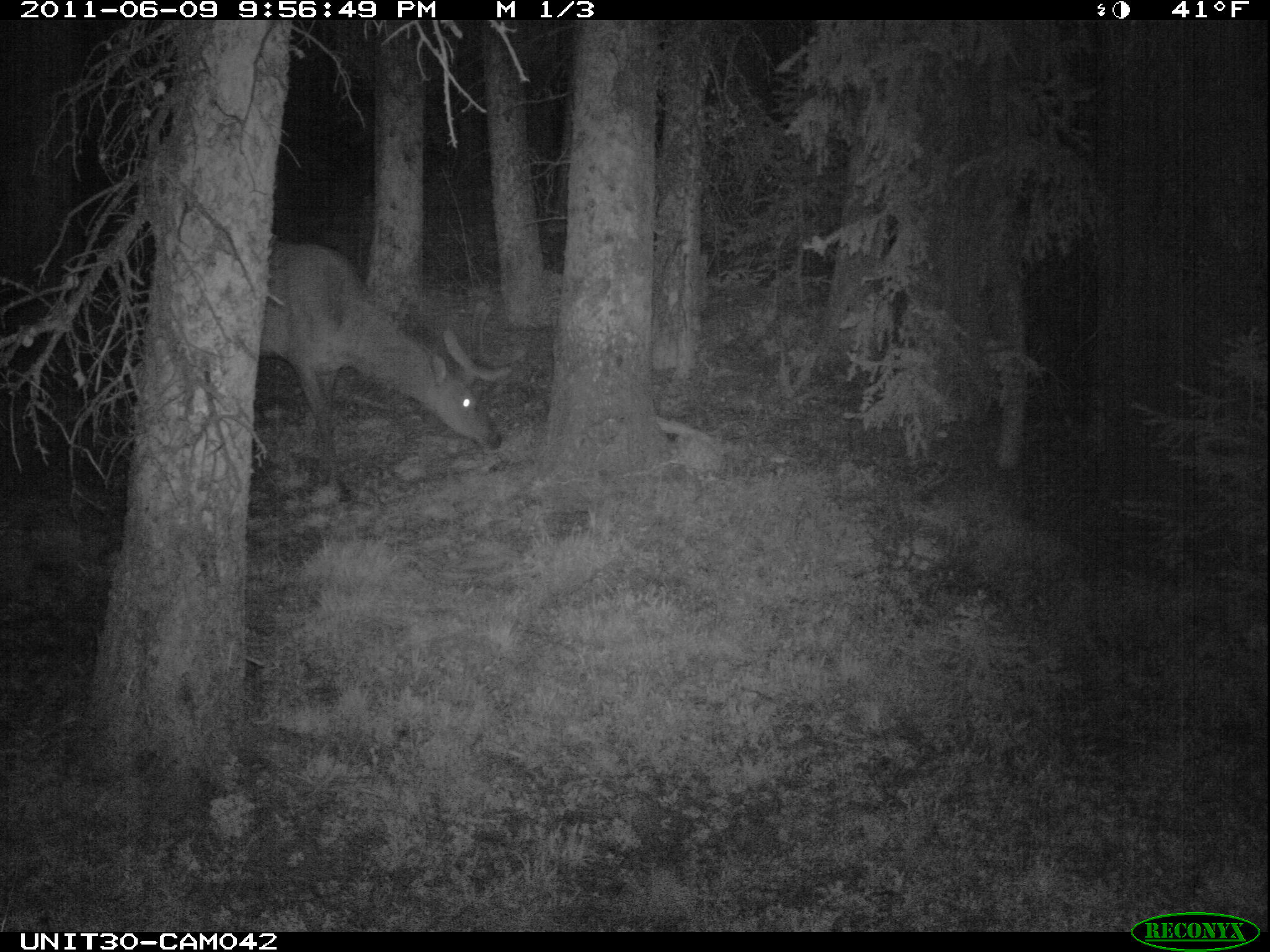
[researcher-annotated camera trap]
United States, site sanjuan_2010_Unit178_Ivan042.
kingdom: Animalia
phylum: Chordata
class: Mammalia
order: Artiodactyla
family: Cervidae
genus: Cervus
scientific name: Cervus elaphus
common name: red deer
Cervus elaphus (red deer).